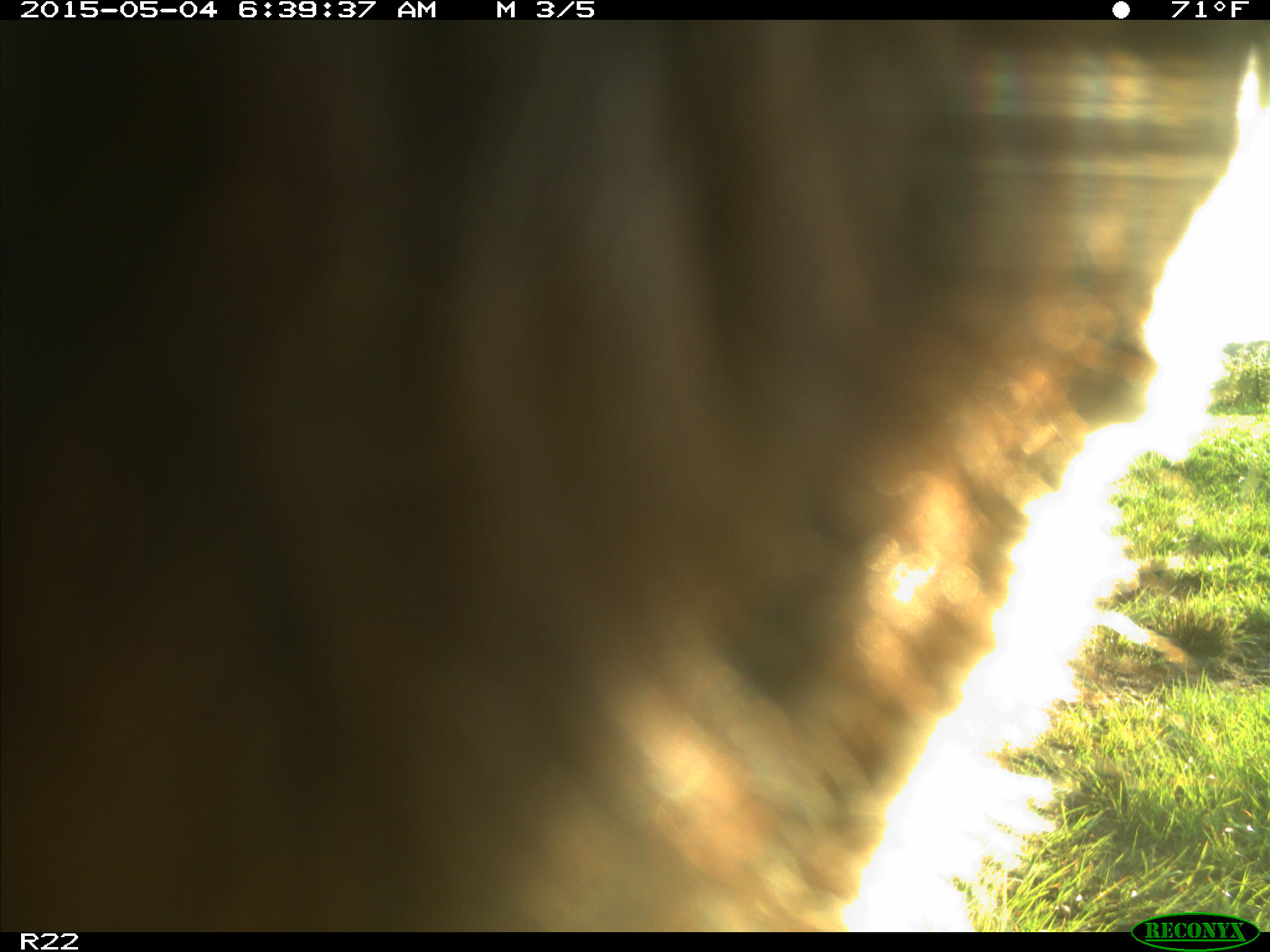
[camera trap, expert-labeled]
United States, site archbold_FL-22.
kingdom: Animalia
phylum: Chordata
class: Mammalia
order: Artiodactyla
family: Bovidae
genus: Bos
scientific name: Bos taurus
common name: domestic cow